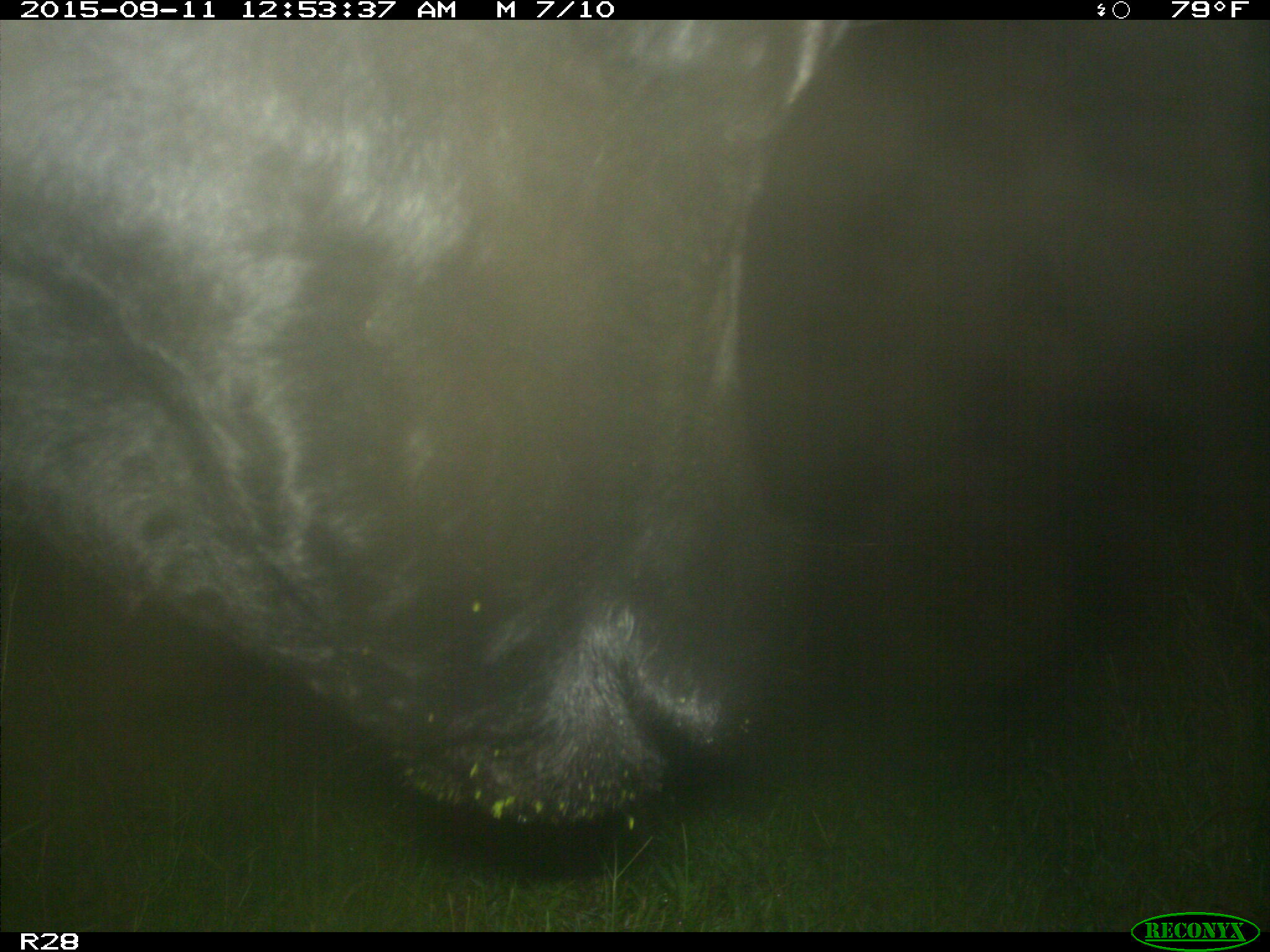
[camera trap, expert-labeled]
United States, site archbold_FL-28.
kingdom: Animalia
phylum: Chordata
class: Mammalia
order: Artiodactyla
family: Bovidae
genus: Bos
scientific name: Bos taurus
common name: domestic cow